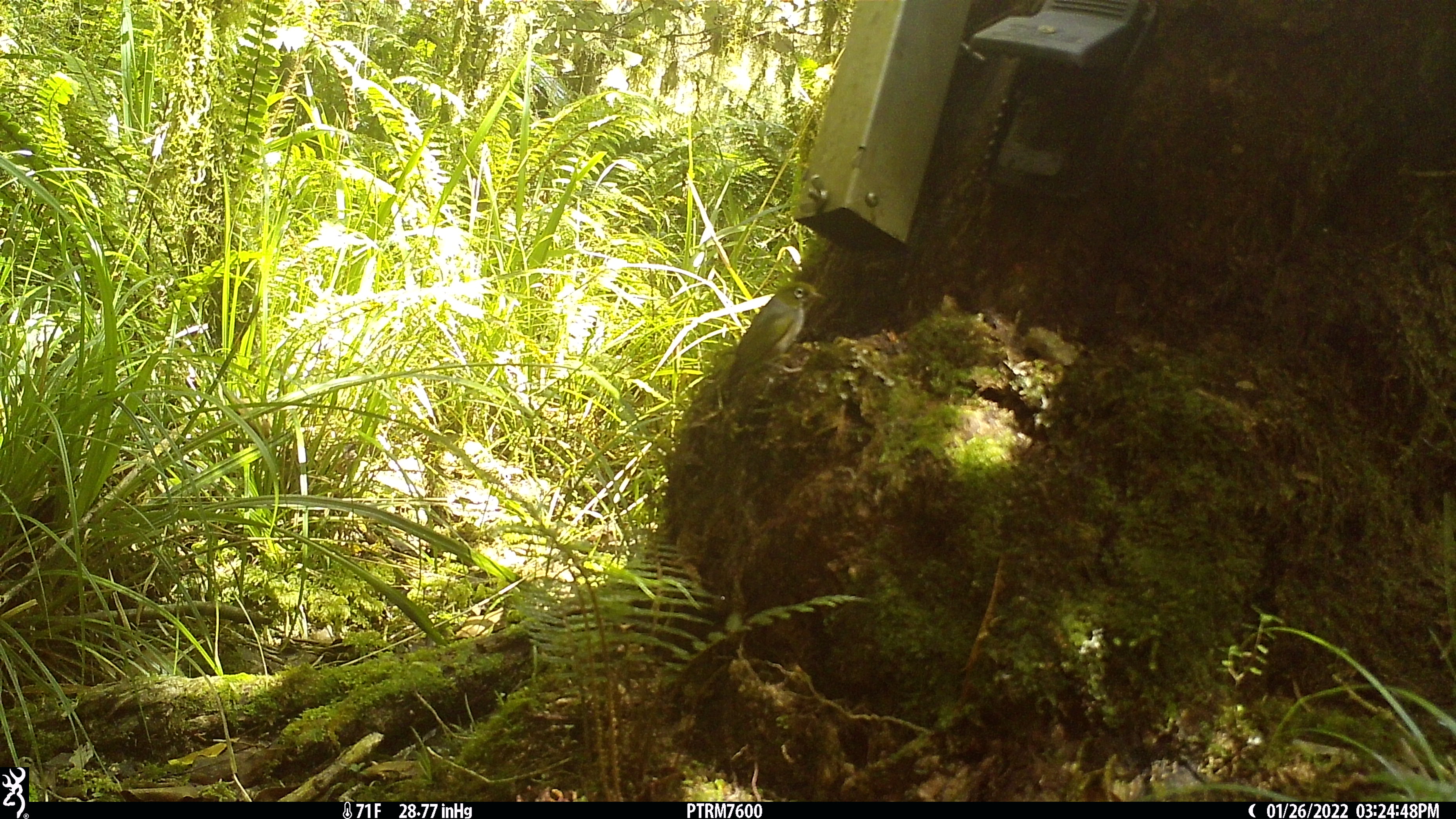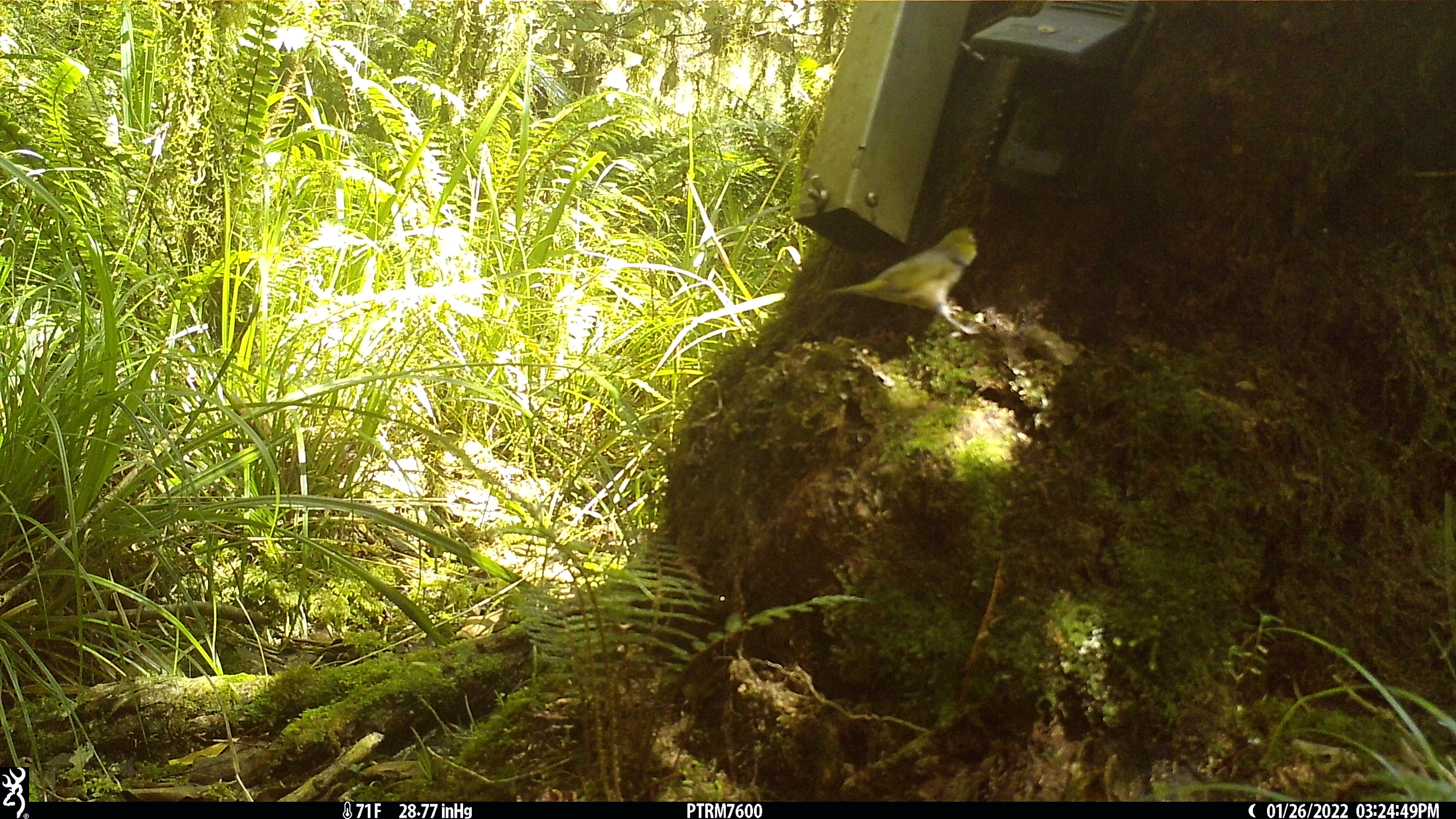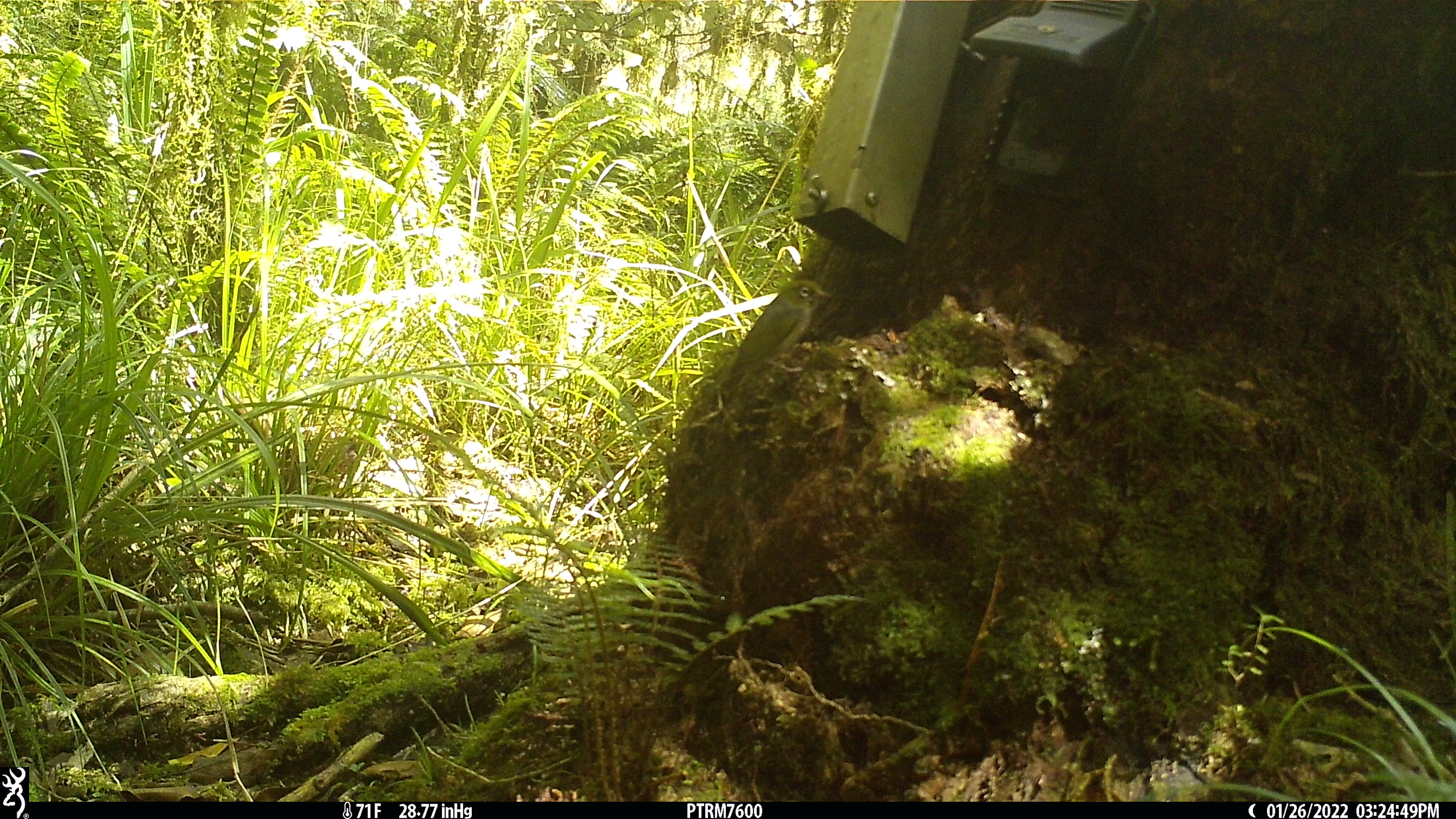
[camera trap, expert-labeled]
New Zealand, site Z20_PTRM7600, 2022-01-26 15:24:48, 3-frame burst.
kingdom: Animalia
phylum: Chordata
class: Aves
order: Passeriformes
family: Zosteropidae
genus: Zosterops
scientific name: Zosterops lateralis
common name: silvereye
Silvereye (Zosterops lateralis).